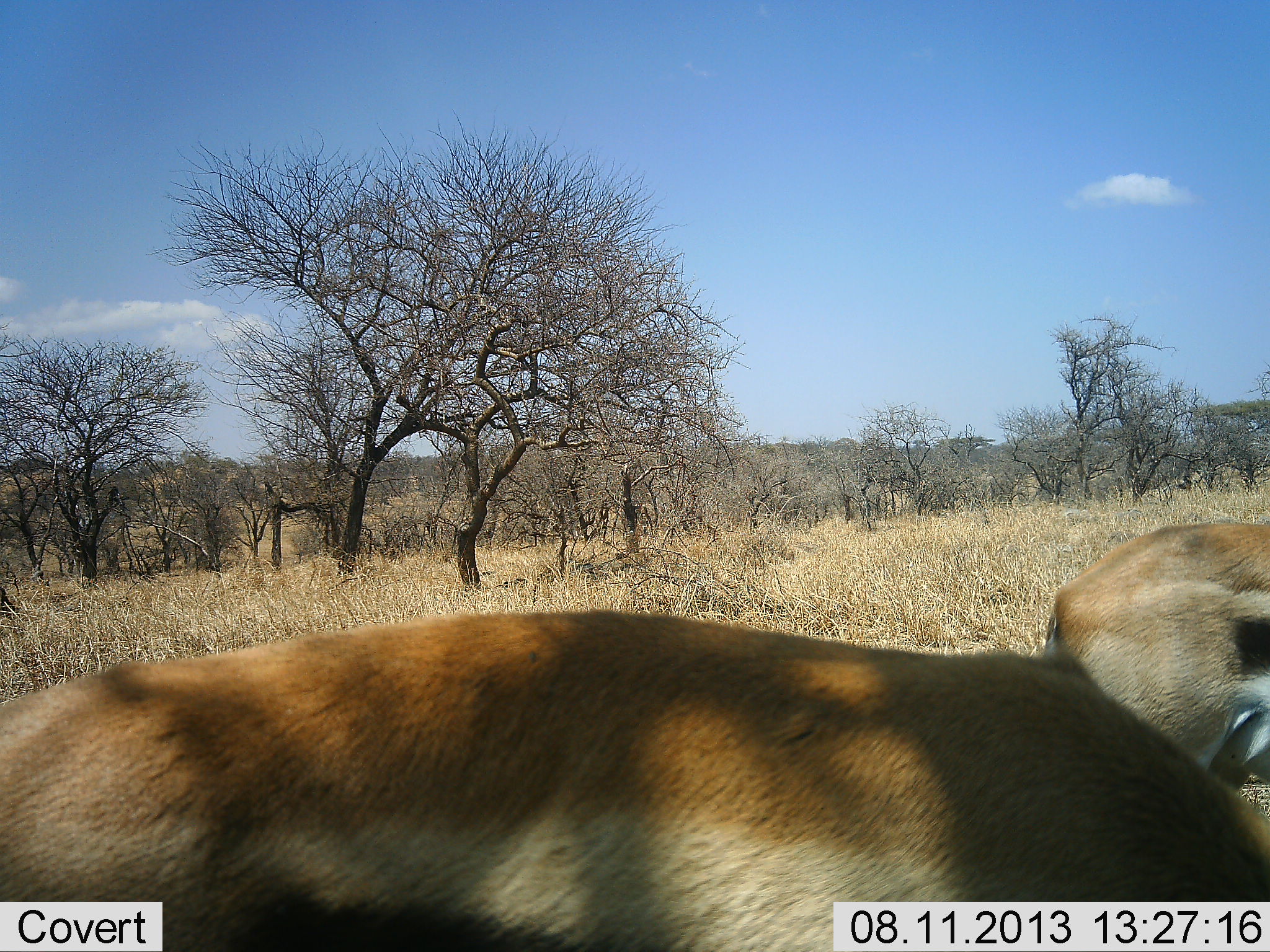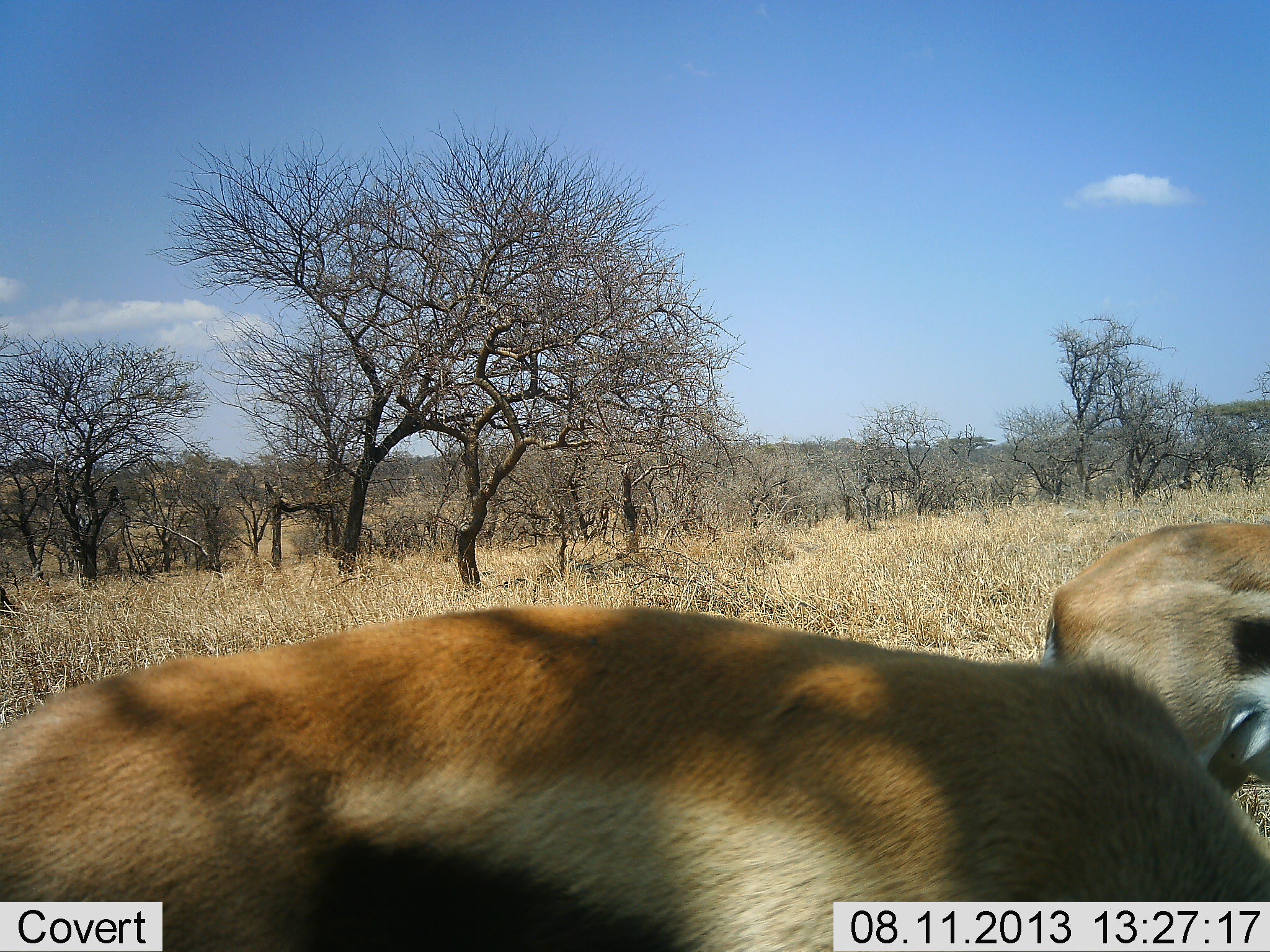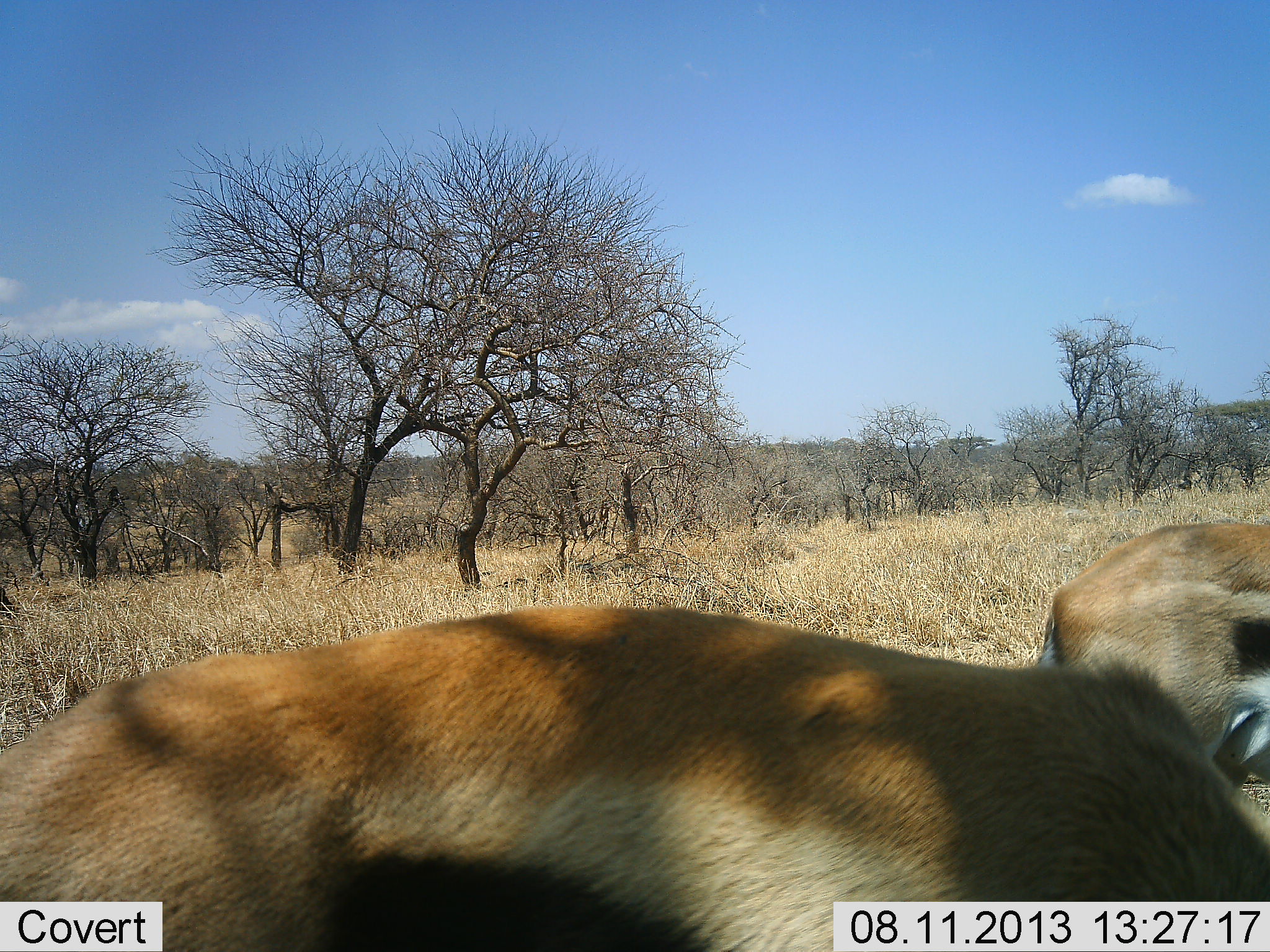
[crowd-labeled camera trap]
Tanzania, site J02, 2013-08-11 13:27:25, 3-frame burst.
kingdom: Animalia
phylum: Chordata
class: Mammalia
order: Artiodactyla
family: Bovidae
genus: Eudorcas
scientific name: Eudorcas thomsonii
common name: thomson's gazelle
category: gazellethomsons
Gazellethomsons (thomson's gazelle) (Eudorcas thomsonii), count 2. Behavior (volunteer vote fractions): standing 67%, resting 4%, moving 4%, interacting 0%. Young present (vote fraction): 0%. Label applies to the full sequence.